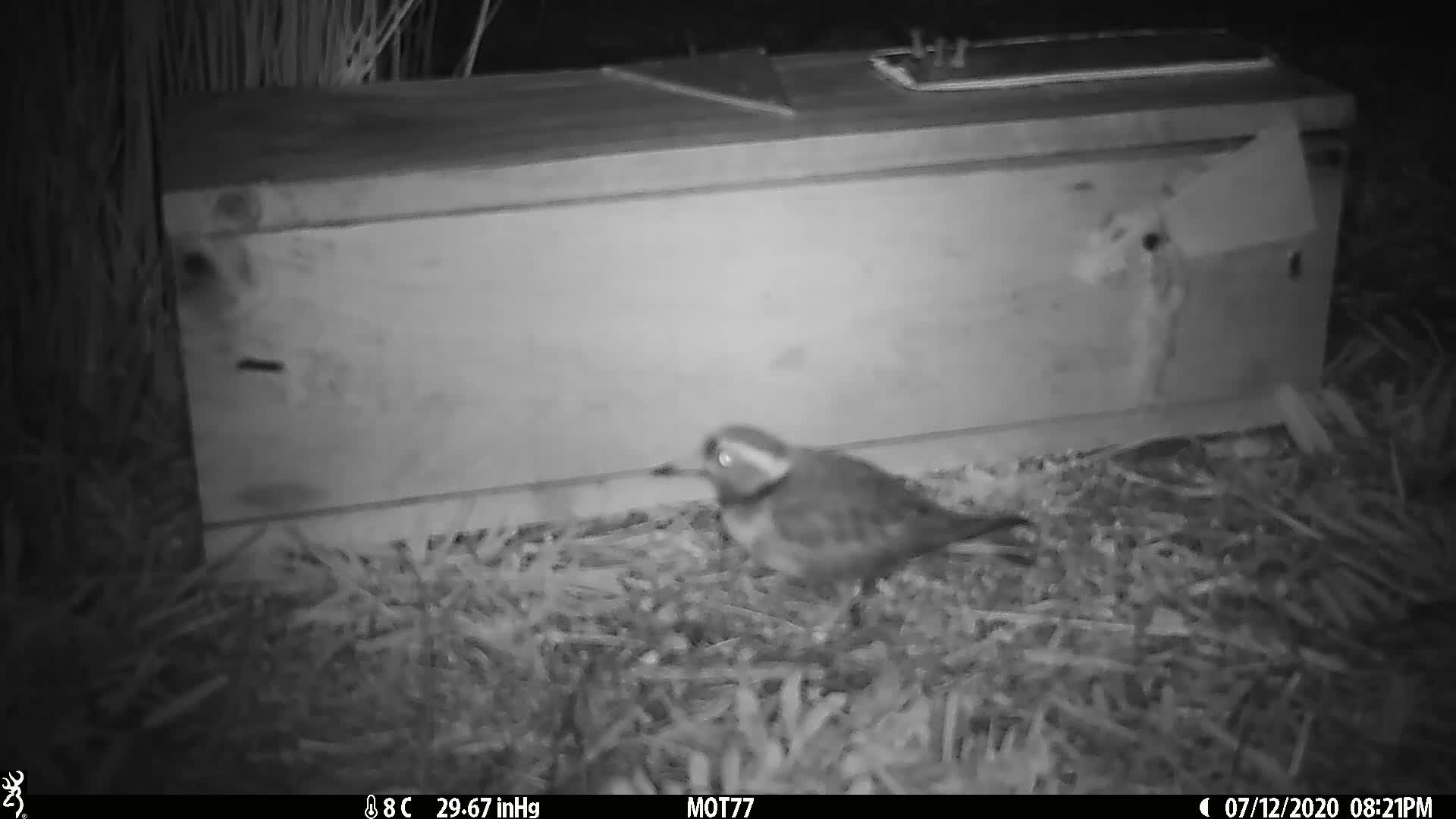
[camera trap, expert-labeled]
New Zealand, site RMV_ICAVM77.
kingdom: Animalia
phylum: Chordata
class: Aves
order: Charadriiformes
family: Charadriidae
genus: Thinornis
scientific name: Thinornis novaeseelandiae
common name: shore plover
Shore plover (Thinornis novaeseelandiae).